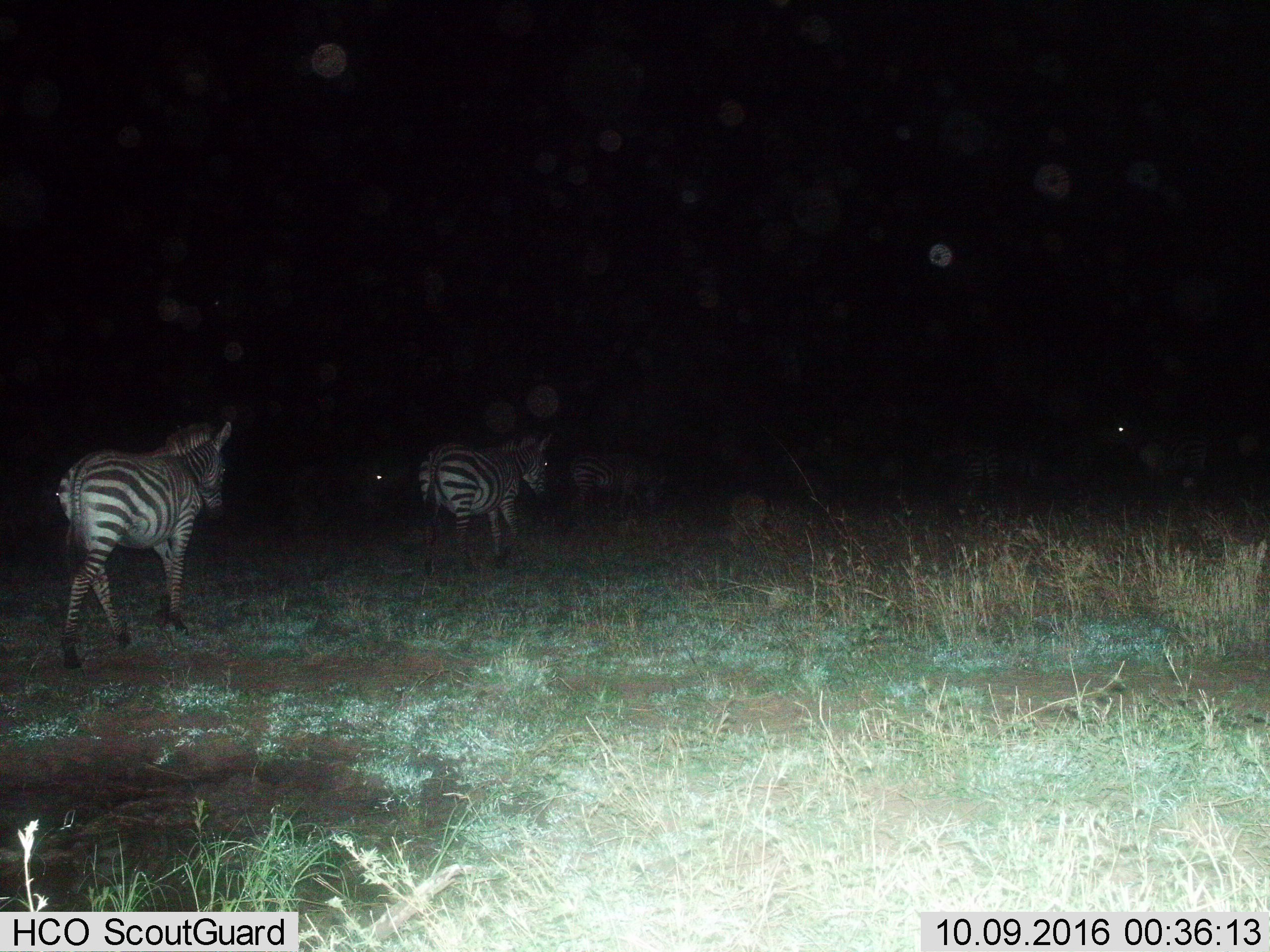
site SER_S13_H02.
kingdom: Animalia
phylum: Chordata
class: Mammalia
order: Perissodactyla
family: Equidae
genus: Equus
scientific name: Equus quagga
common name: plains zebra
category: zebraplains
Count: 3.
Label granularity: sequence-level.